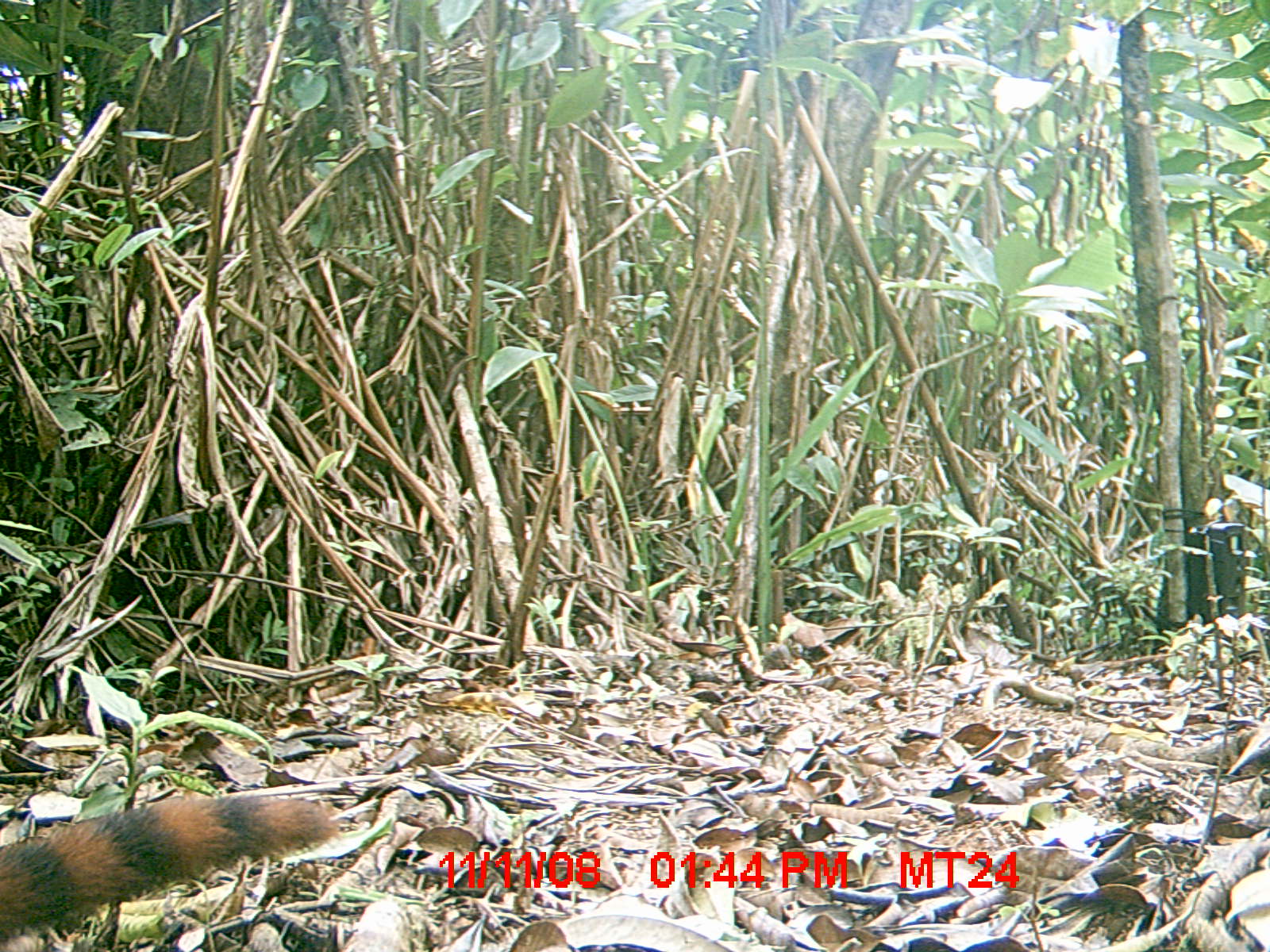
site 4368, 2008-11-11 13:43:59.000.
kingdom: Animalia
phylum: Chordata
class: Mammalia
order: Carnivora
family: Eupleridae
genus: Galidia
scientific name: Galidia elegans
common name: ring-tailed vontsira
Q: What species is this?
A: Galidia elegans (ring-tailed vontsira).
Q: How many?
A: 1.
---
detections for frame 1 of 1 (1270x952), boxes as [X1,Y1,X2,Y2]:
galidia elegans: [0,794,337,944]